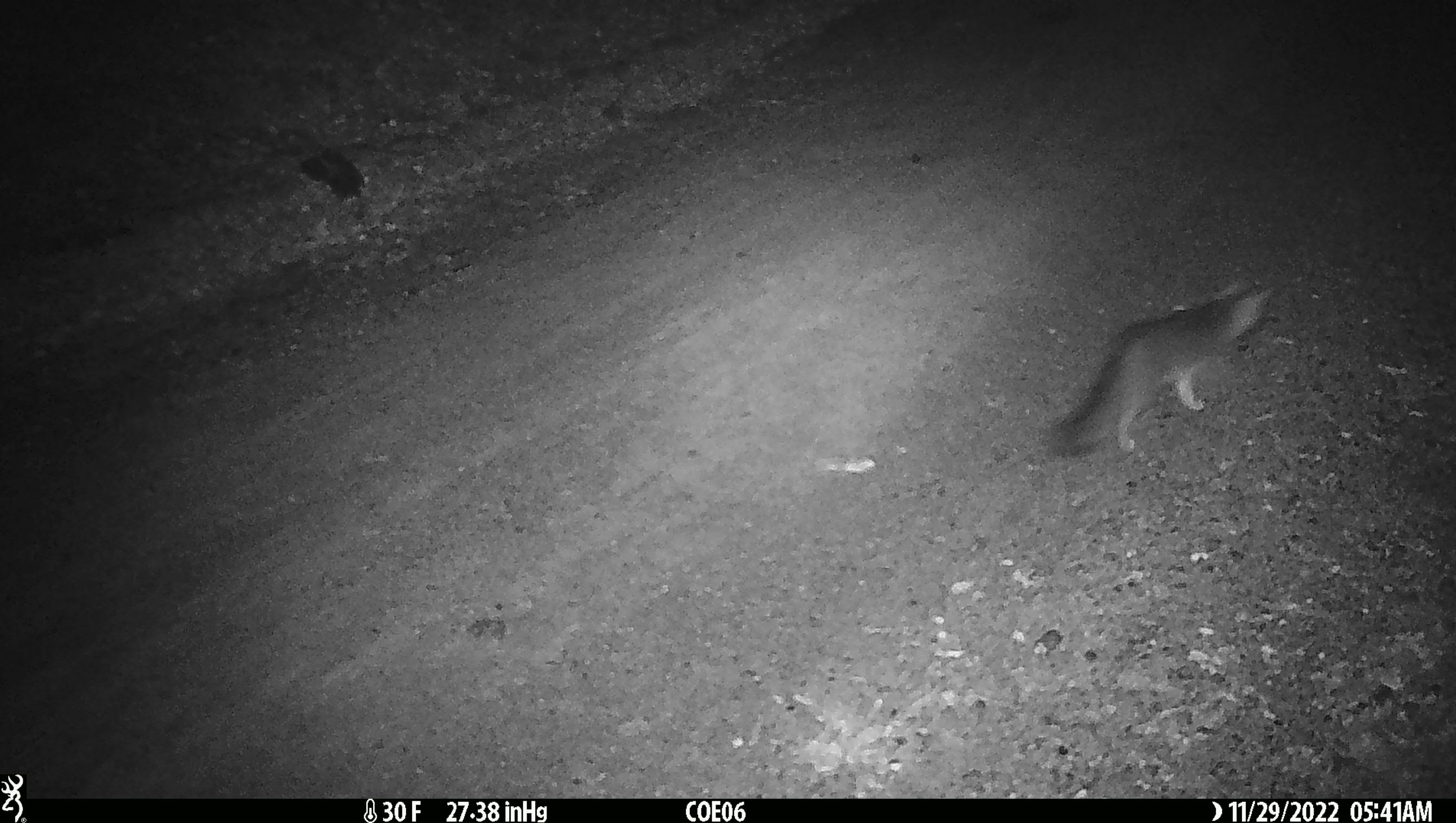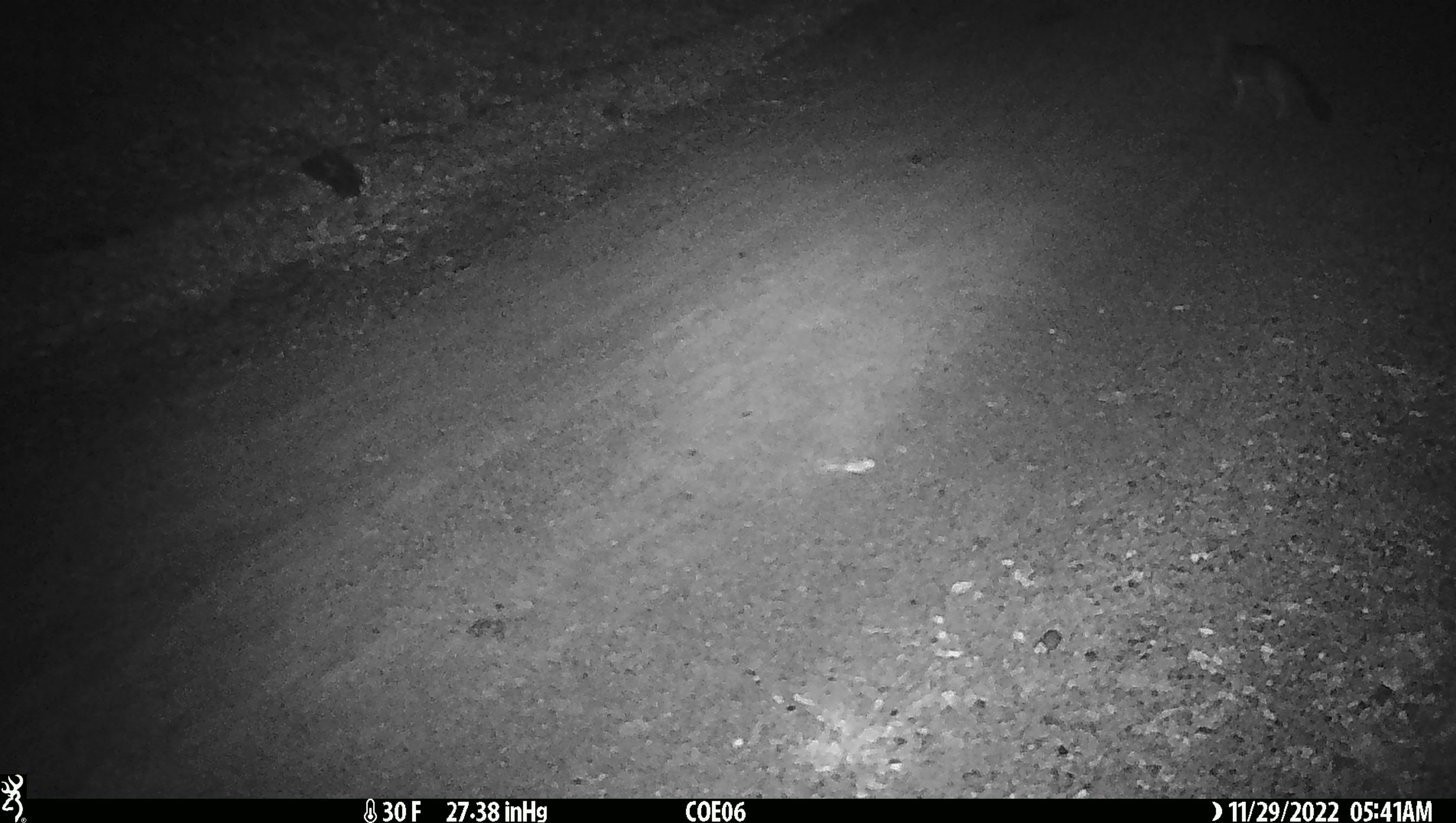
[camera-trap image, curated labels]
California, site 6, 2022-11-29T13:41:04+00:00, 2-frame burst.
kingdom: Animalia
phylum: Chordata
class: Mammalia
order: Carnivora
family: Canidae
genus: Urocyon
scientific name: Urocyon cinereoargenteus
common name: gray fox